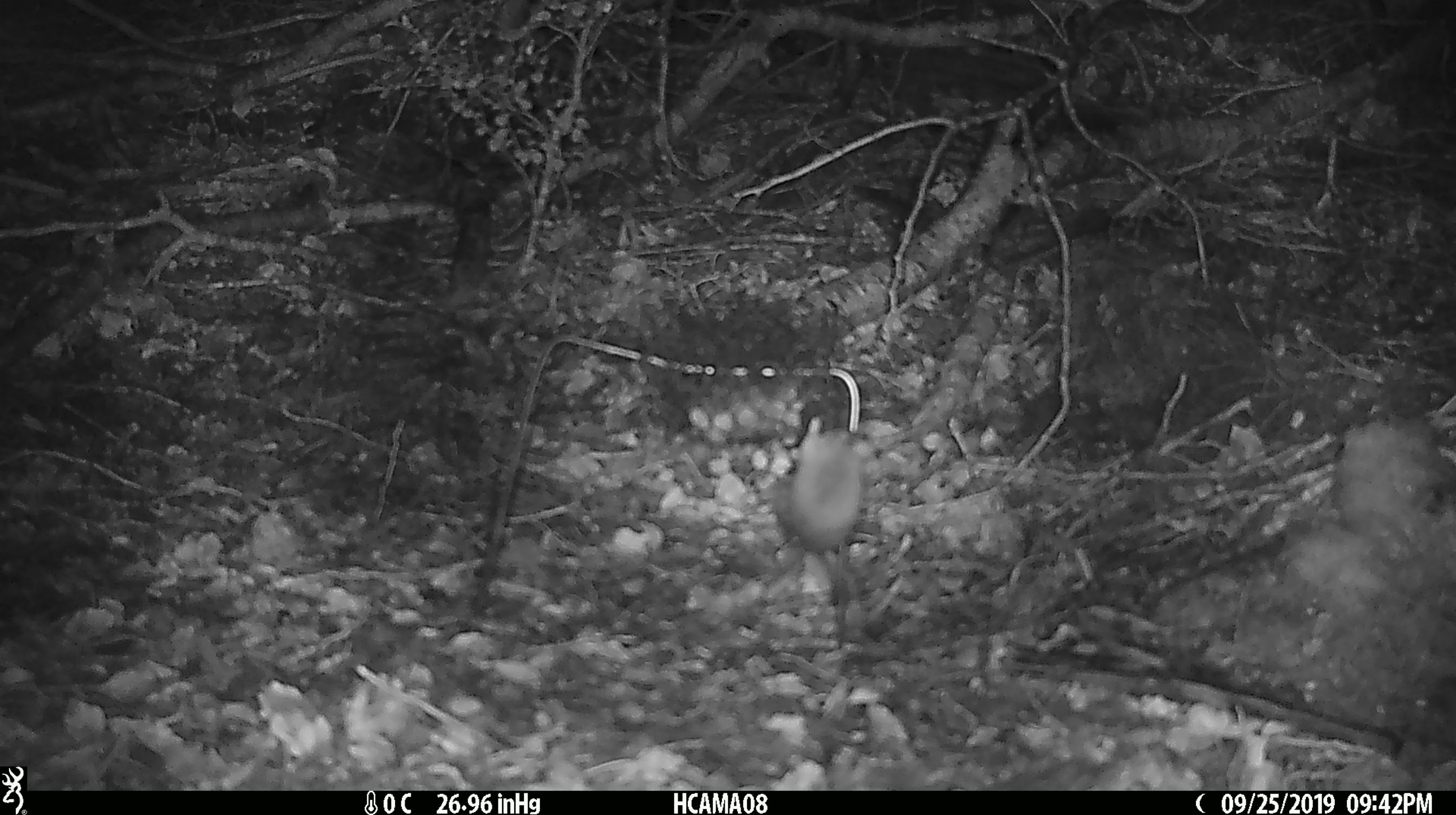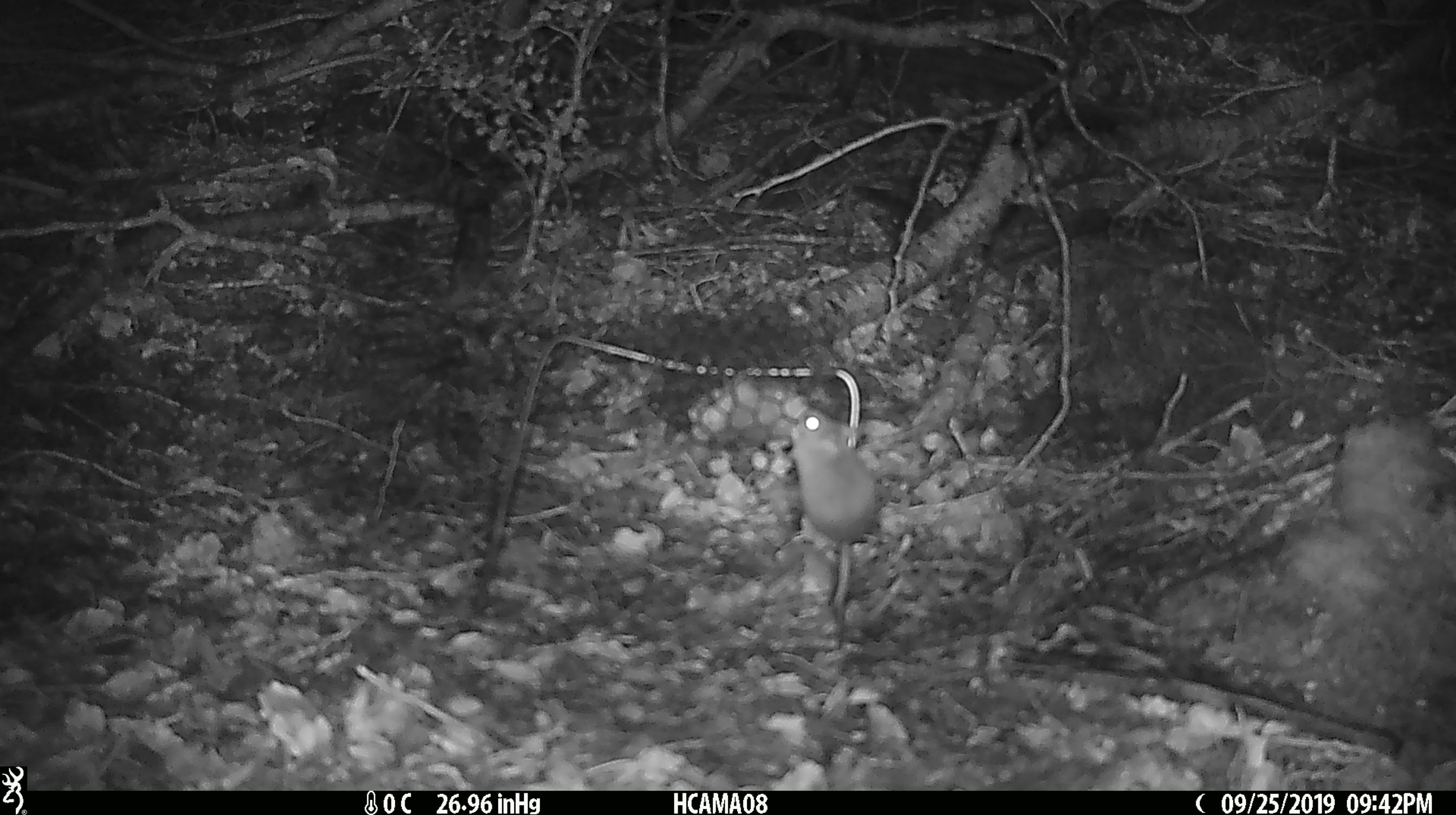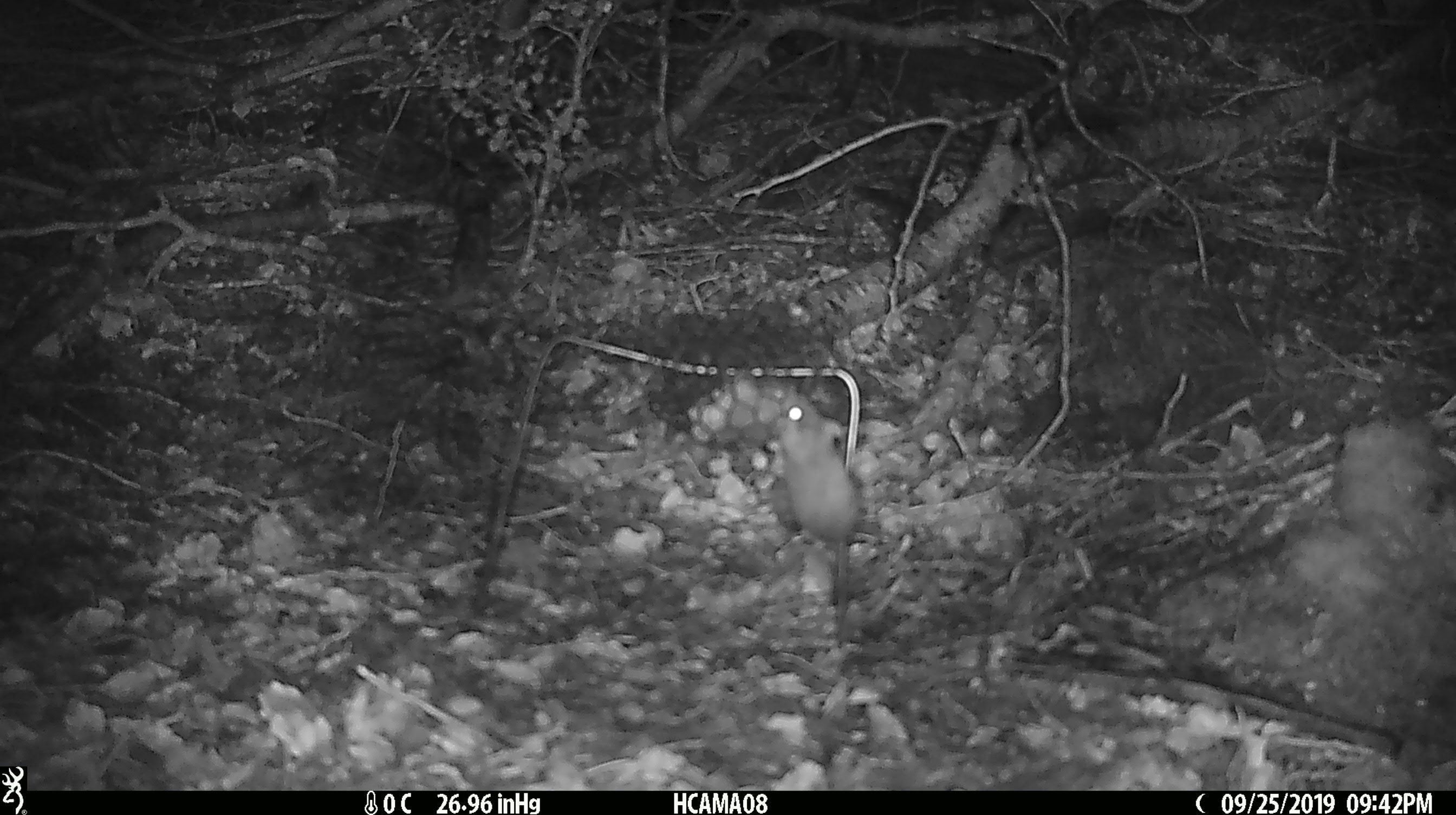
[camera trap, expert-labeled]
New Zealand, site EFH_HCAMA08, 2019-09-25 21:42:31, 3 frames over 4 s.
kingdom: Animalia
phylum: Chordata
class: Mammalia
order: Rodentia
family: Muridae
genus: Mus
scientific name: Mus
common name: mouse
Mouse (Mus).